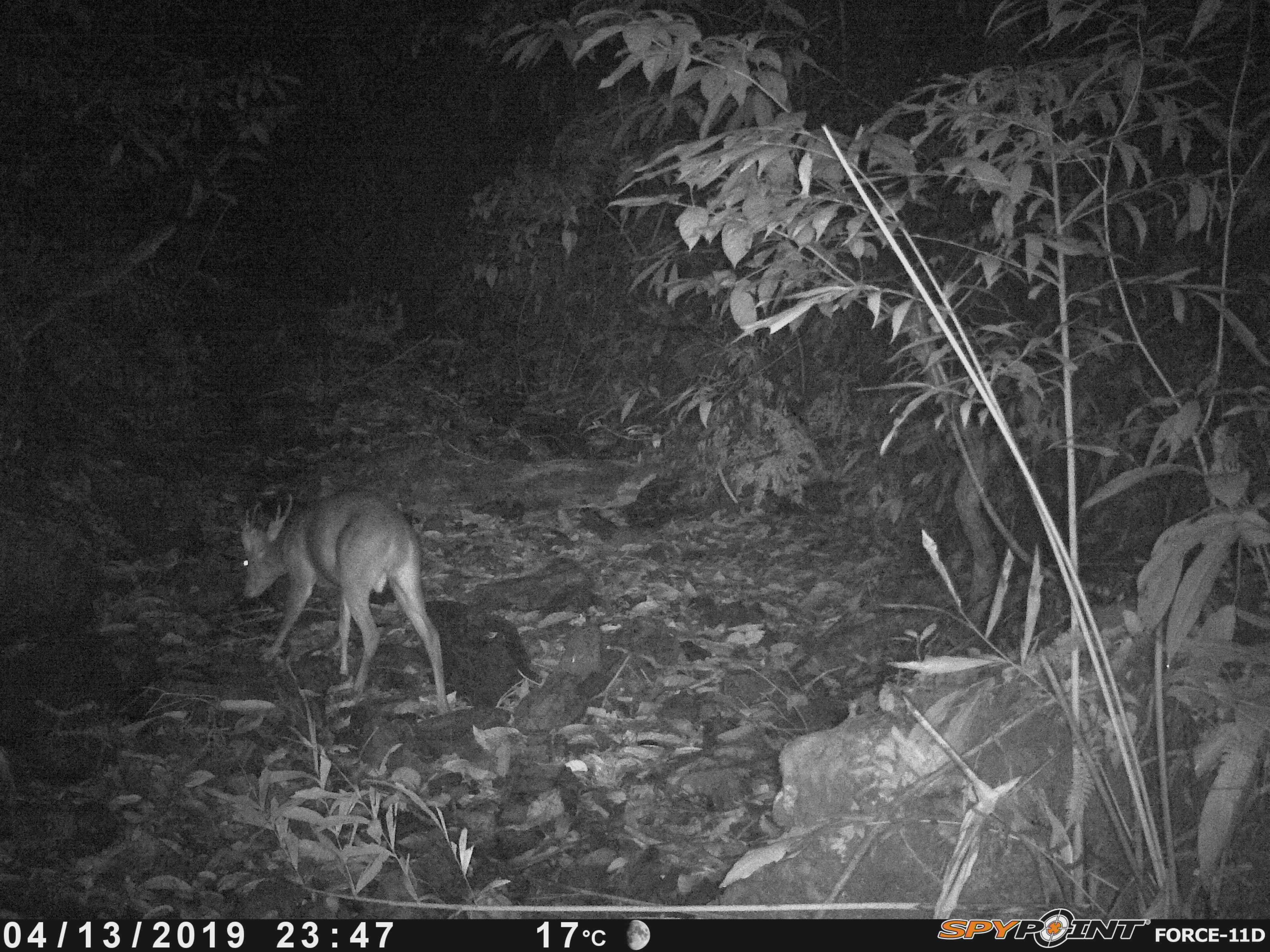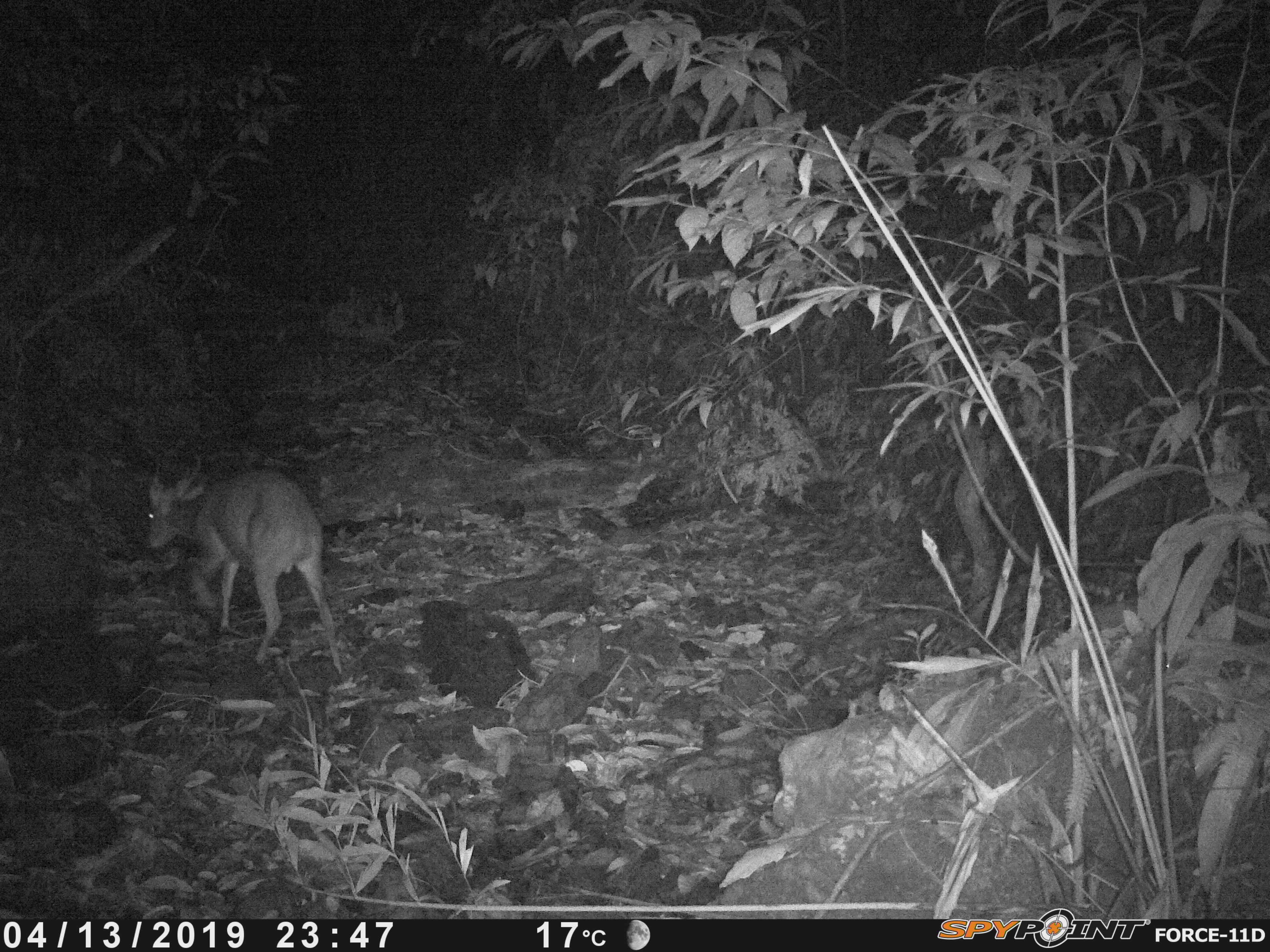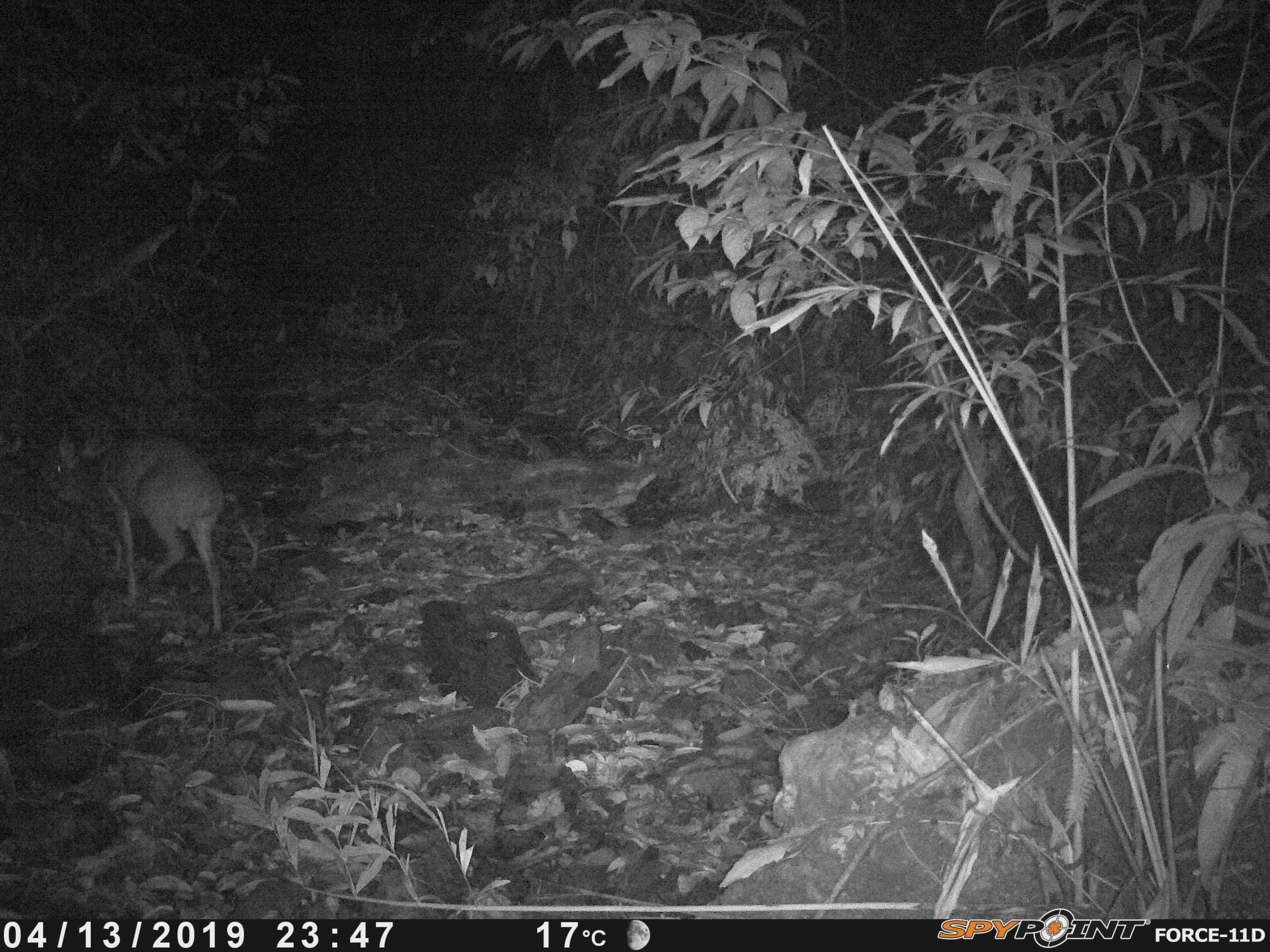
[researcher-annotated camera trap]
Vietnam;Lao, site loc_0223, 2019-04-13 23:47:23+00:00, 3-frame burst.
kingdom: Animalia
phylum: Chordata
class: Mammalia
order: Artiodactyla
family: Cervidae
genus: Muntiacus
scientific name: Muntiacus vuquangensis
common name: large-antlered muntjac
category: large antlered muntjac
Large antlered muntjac (large-antlered muntjac) (Muntiacus vuquangensis). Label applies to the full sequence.